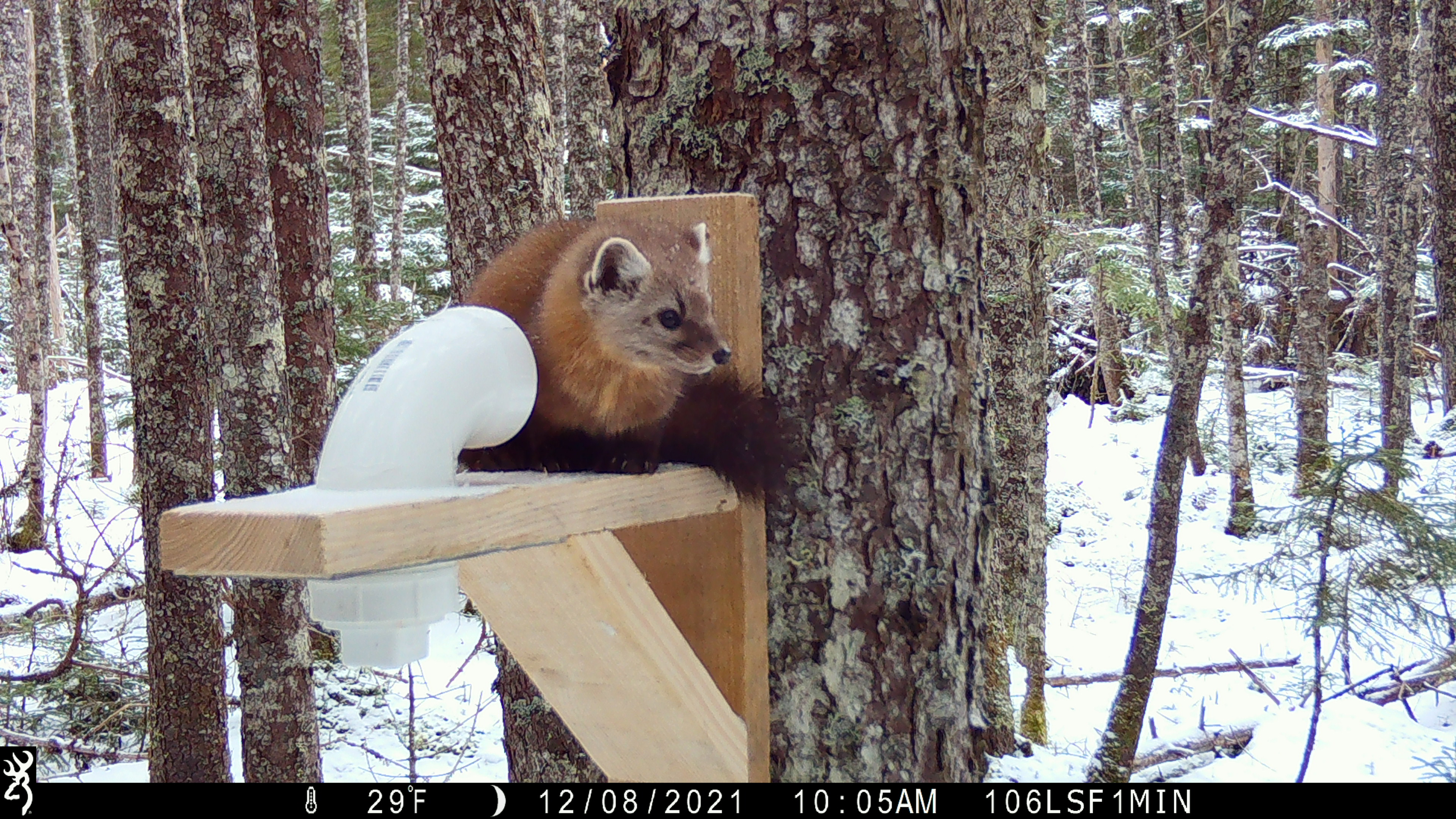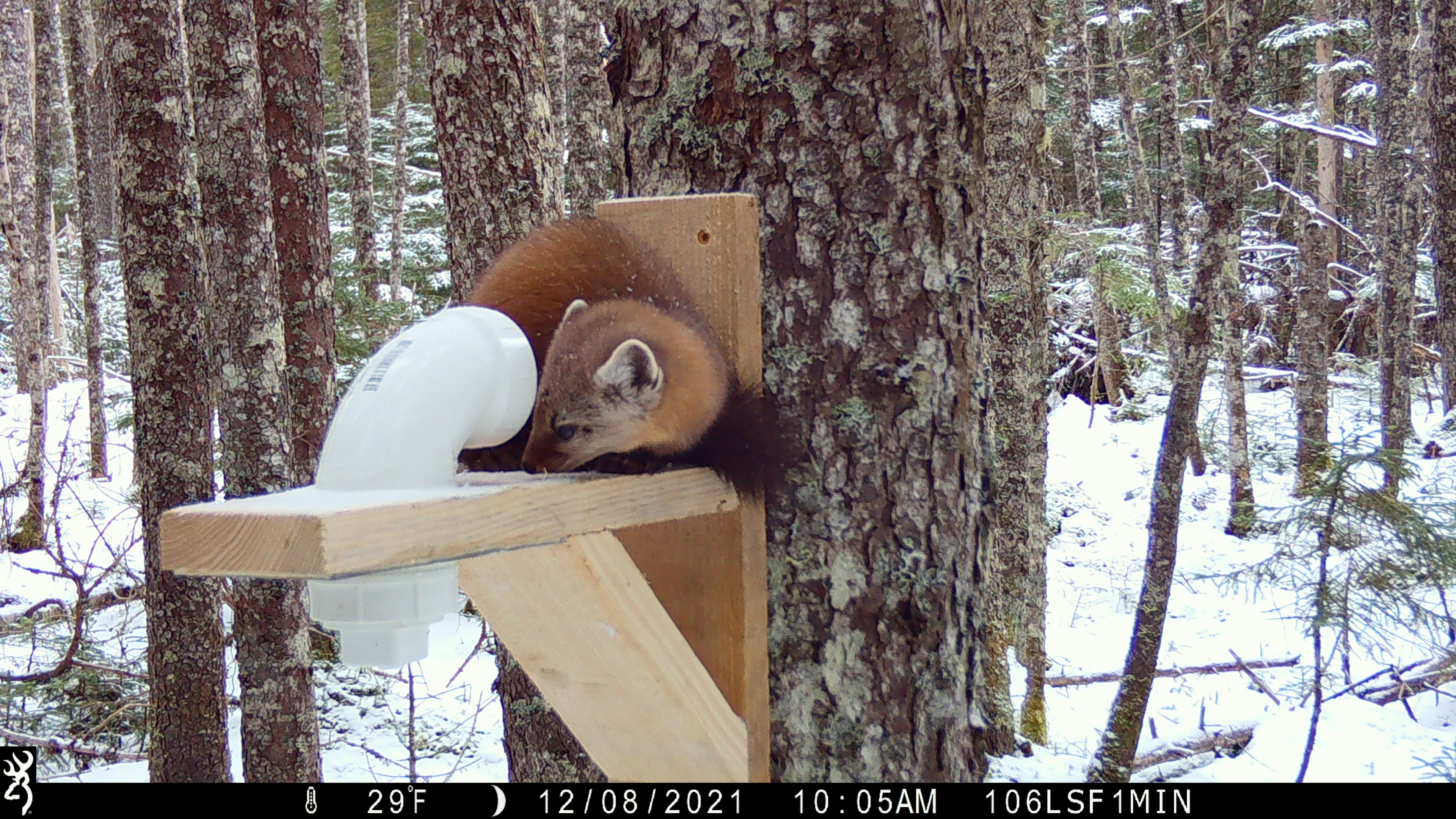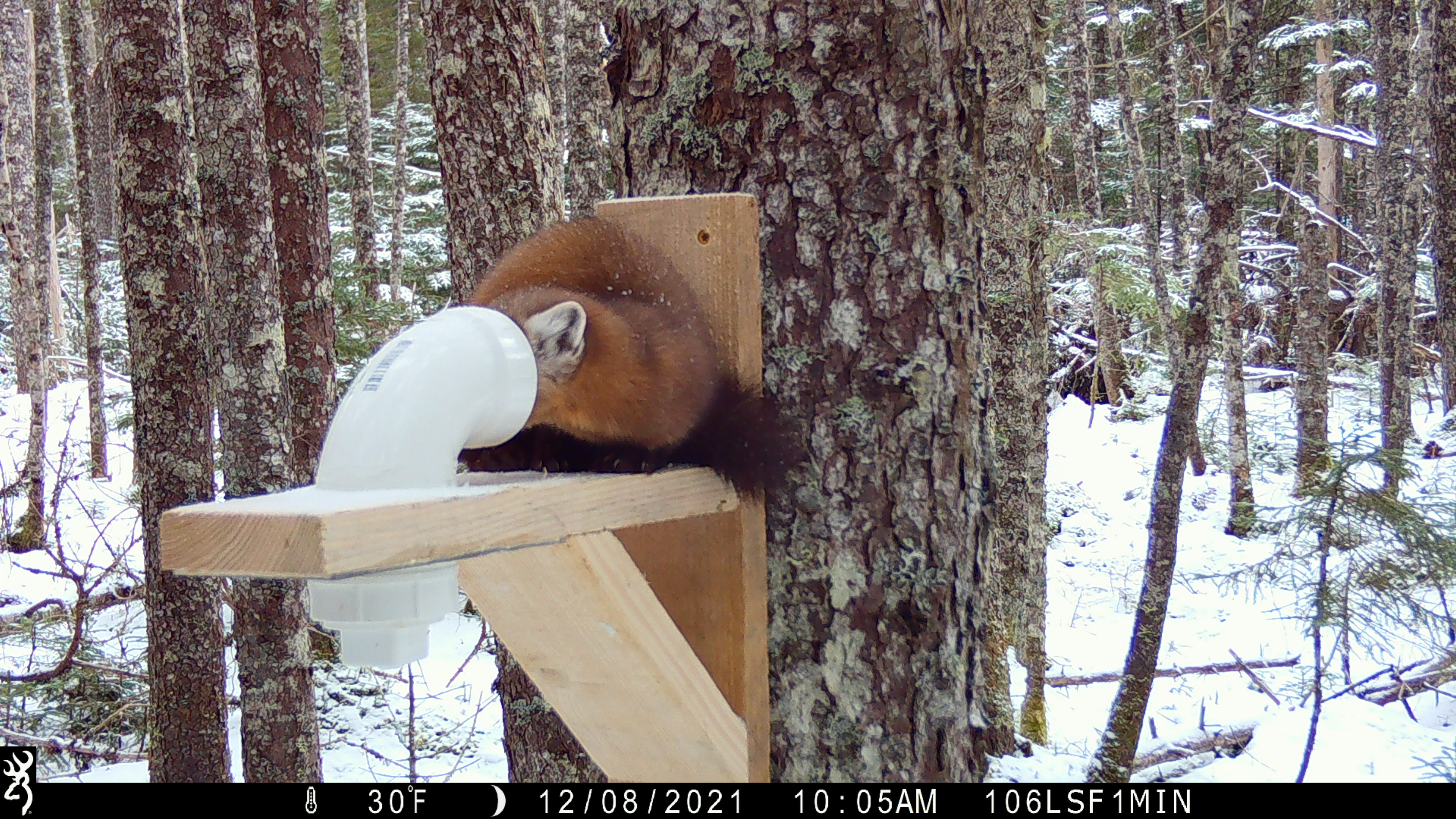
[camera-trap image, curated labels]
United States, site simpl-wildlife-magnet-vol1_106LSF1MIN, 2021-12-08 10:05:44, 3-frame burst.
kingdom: Animalia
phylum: Chordata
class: Mammalia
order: Carnivora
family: Mustelidae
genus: Martes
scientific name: Martes americana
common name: american marten